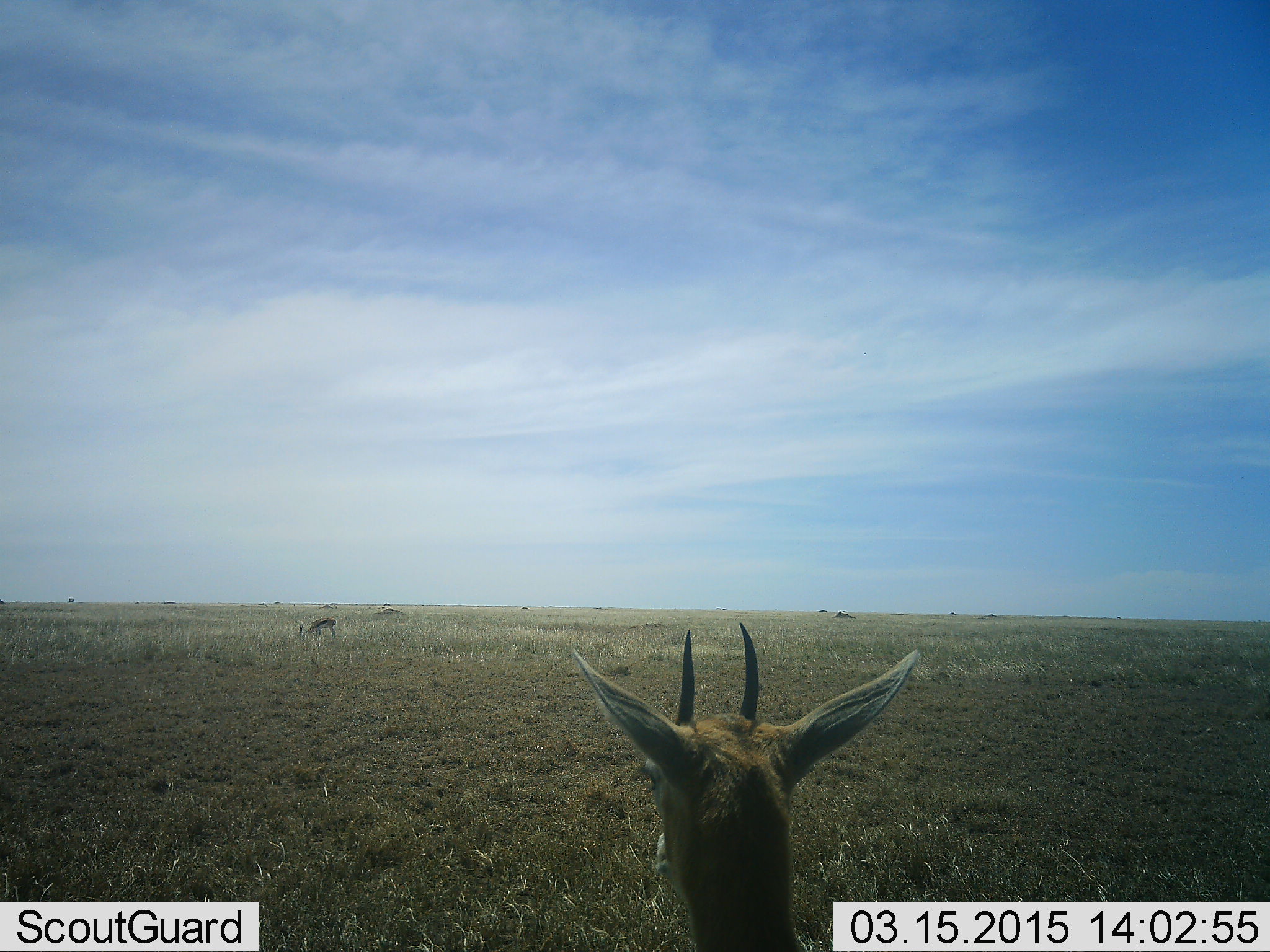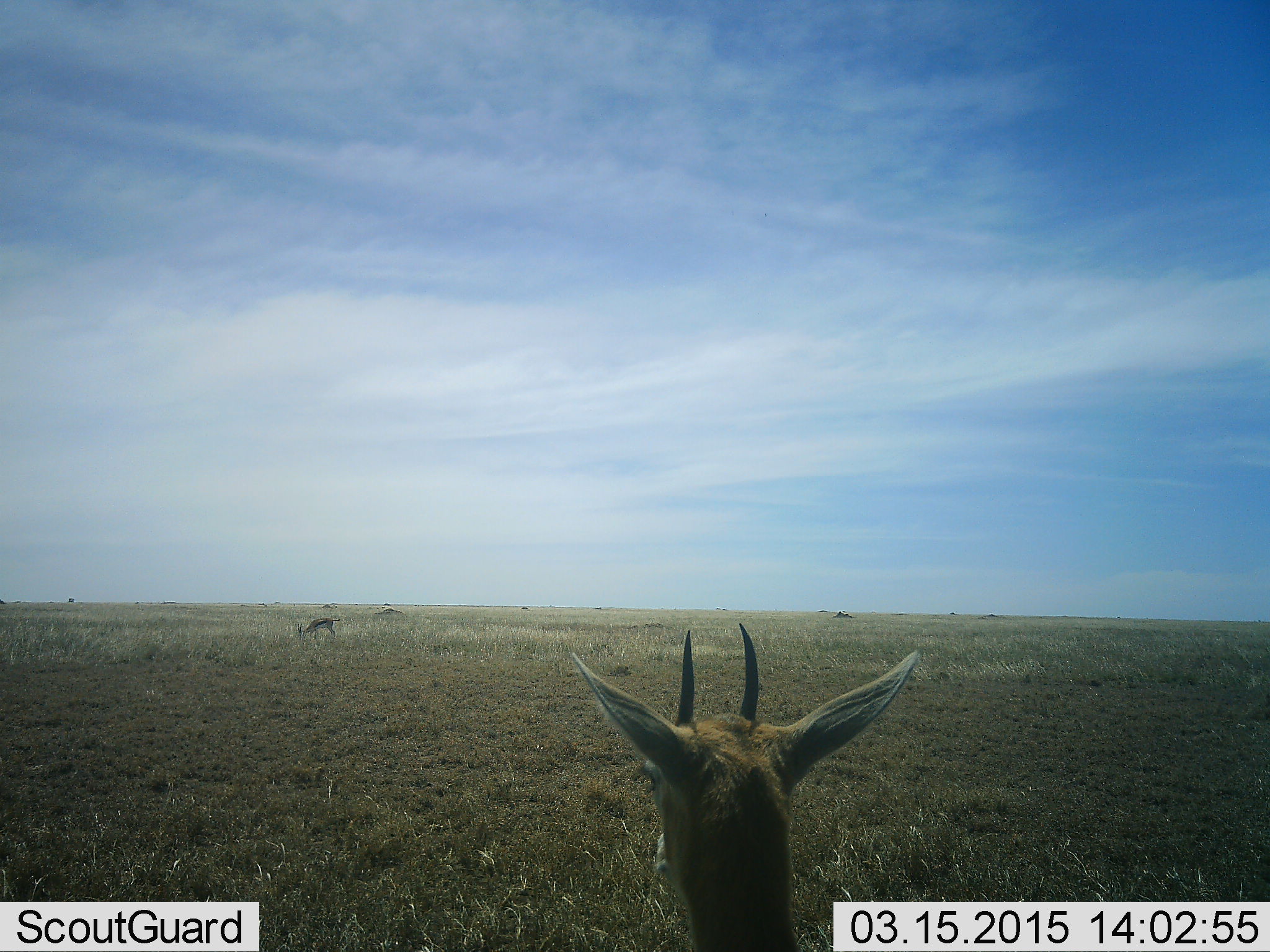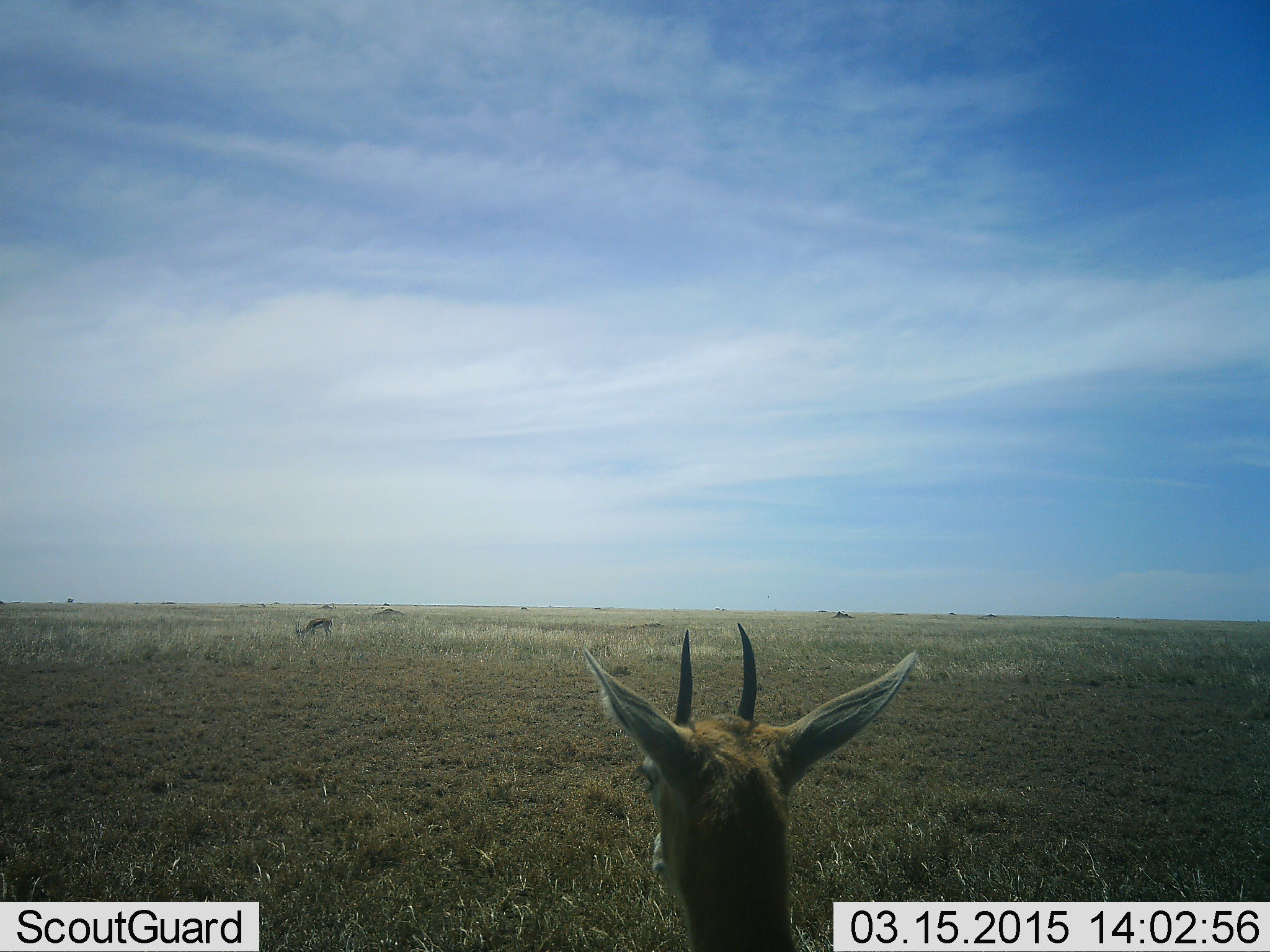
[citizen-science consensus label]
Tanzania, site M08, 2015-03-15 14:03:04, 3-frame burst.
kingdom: Animalia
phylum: Chordata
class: Mammalia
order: Artiodactyla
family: Bovidae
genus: Eudorcas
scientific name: Eudorcas thomsonii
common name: thomson's gazelle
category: gazellethomsons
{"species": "gazellethomsons (thomson's gazelle) (Eudorcas thomsonii)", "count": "2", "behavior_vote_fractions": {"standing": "100%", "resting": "10%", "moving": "0%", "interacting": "0%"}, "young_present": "0%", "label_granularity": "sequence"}